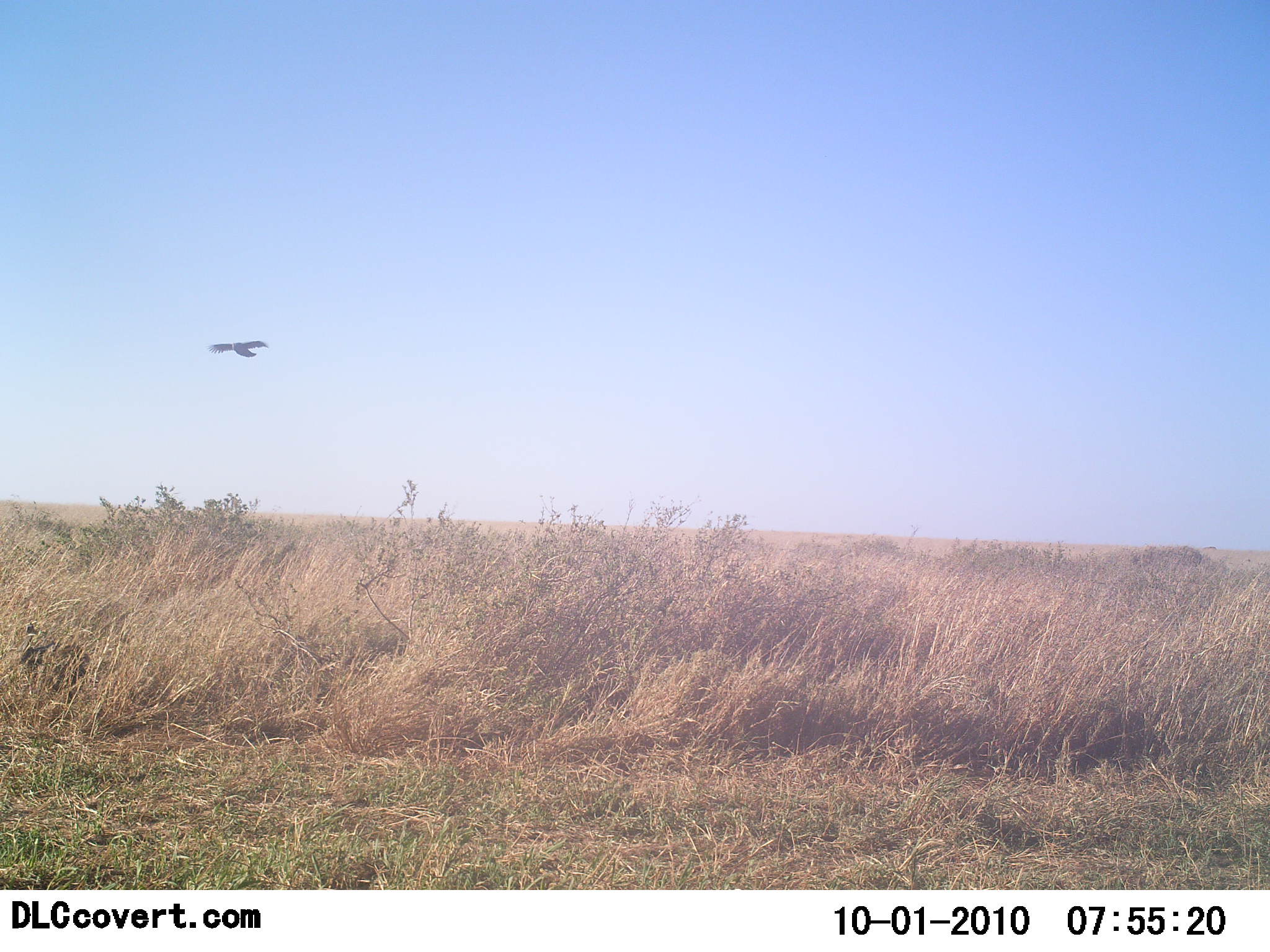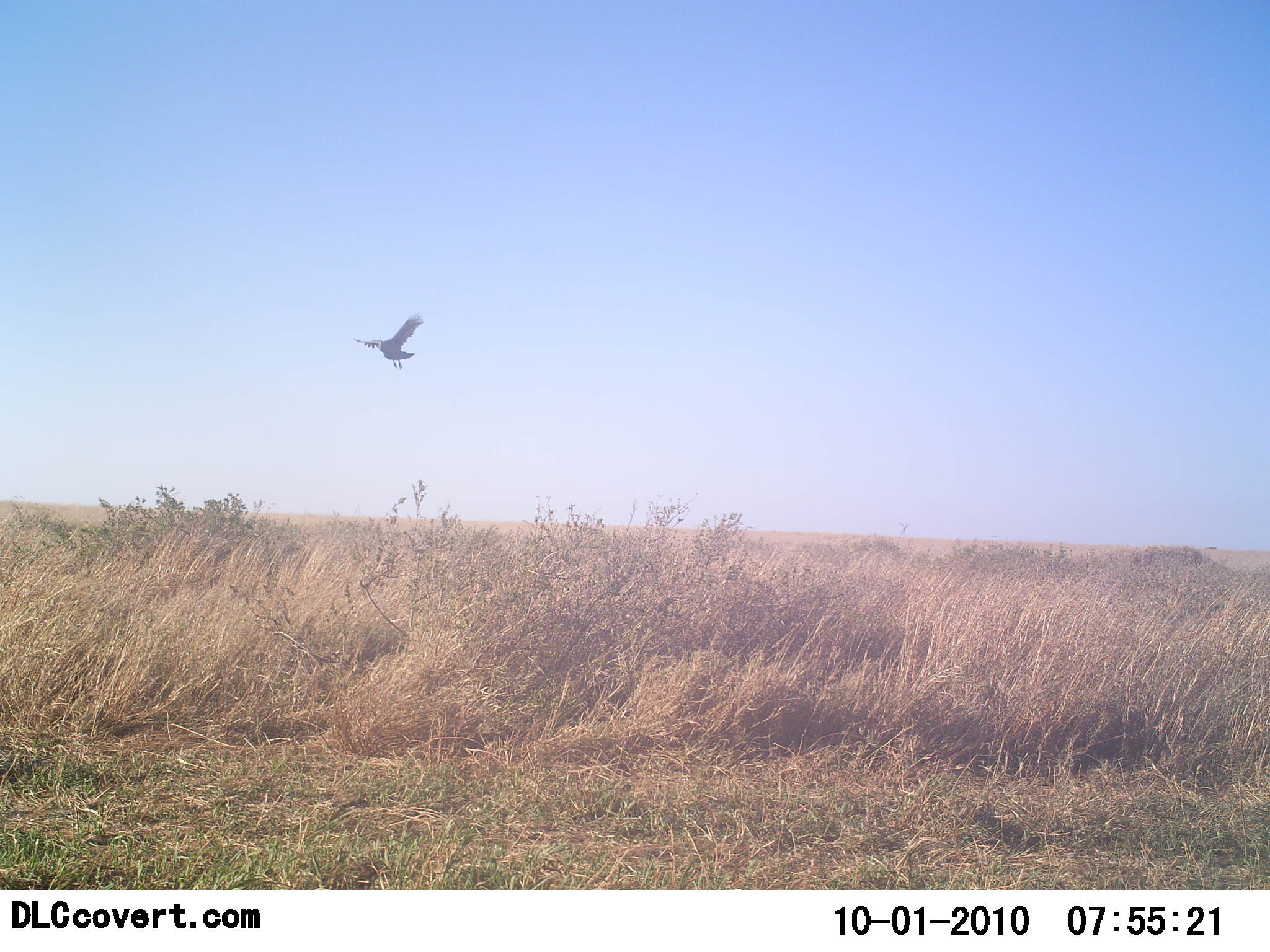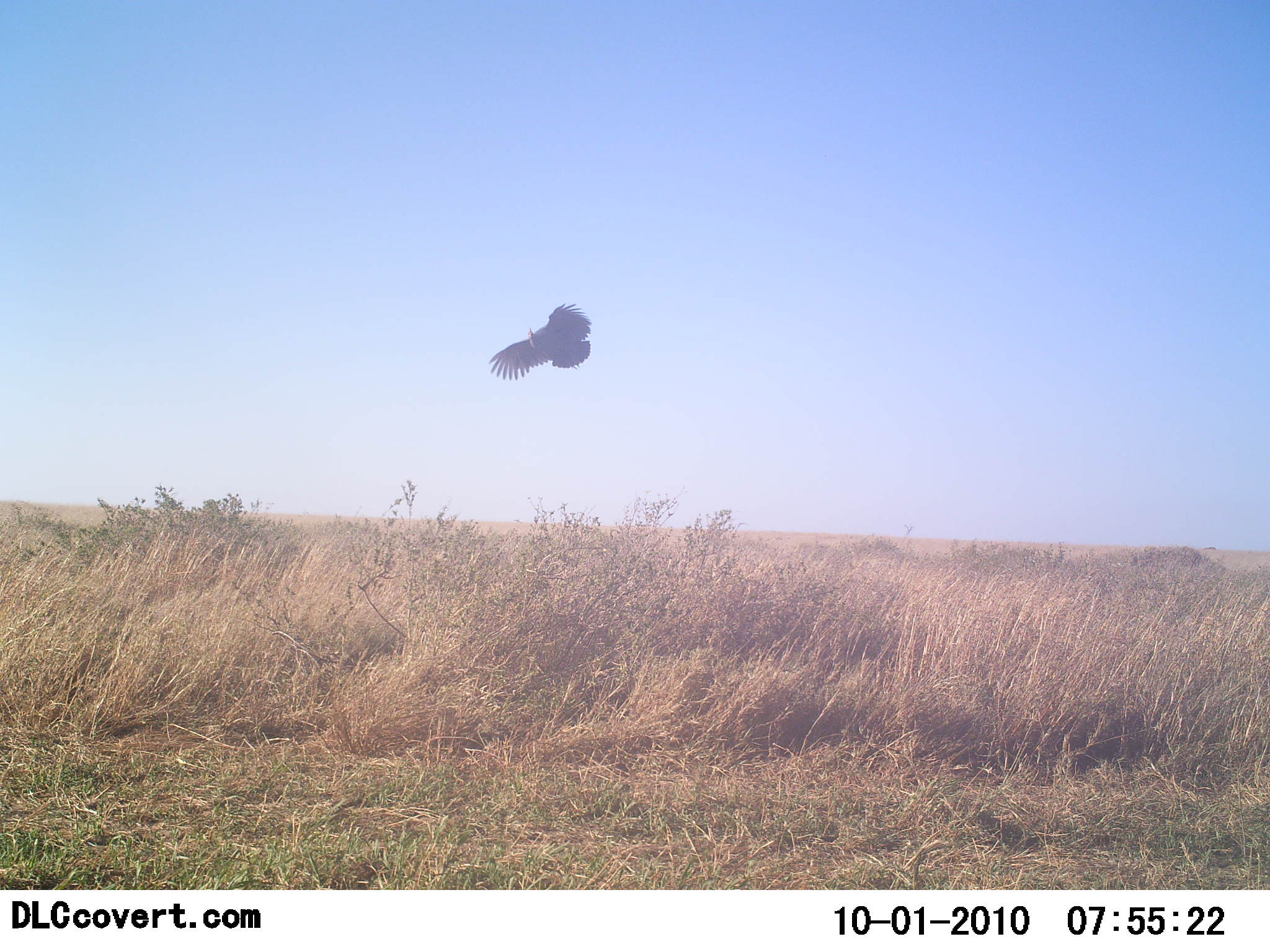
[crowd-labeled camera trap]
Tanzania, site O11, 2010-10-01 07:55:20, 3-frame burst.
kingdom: Animalia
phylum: Chordata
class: Aves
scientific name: Aves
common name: bird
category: otherbird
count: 1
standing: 0%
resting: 0%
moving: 100%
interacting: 0%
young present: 0%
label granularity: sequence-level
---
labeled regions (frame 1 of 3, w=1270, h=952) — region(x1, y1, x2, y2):
animal: region(19, 621, 90, 702)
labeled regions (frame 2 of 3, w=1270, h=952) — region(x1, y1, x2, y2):
animal: region(0, 757, 148, 796)